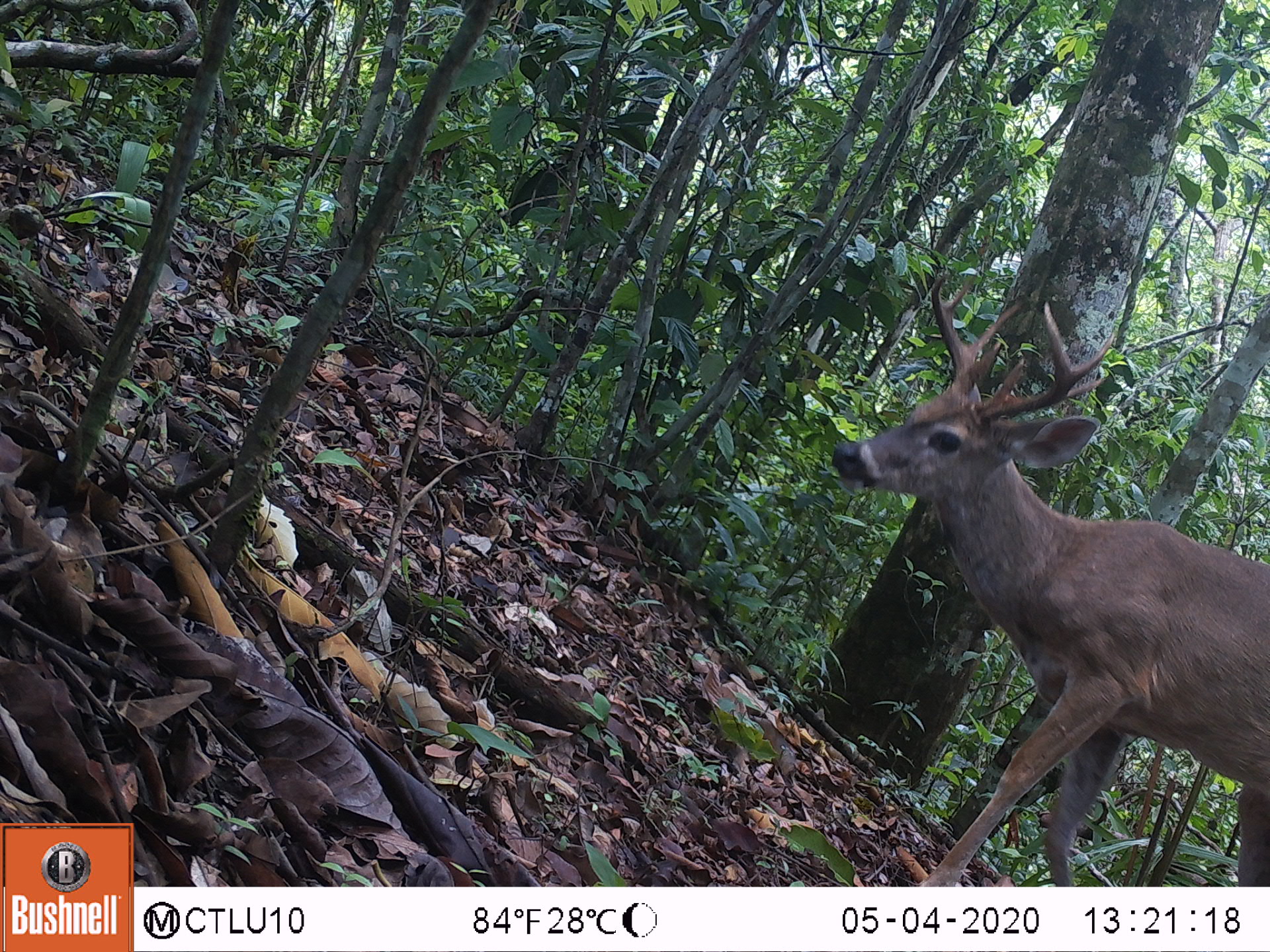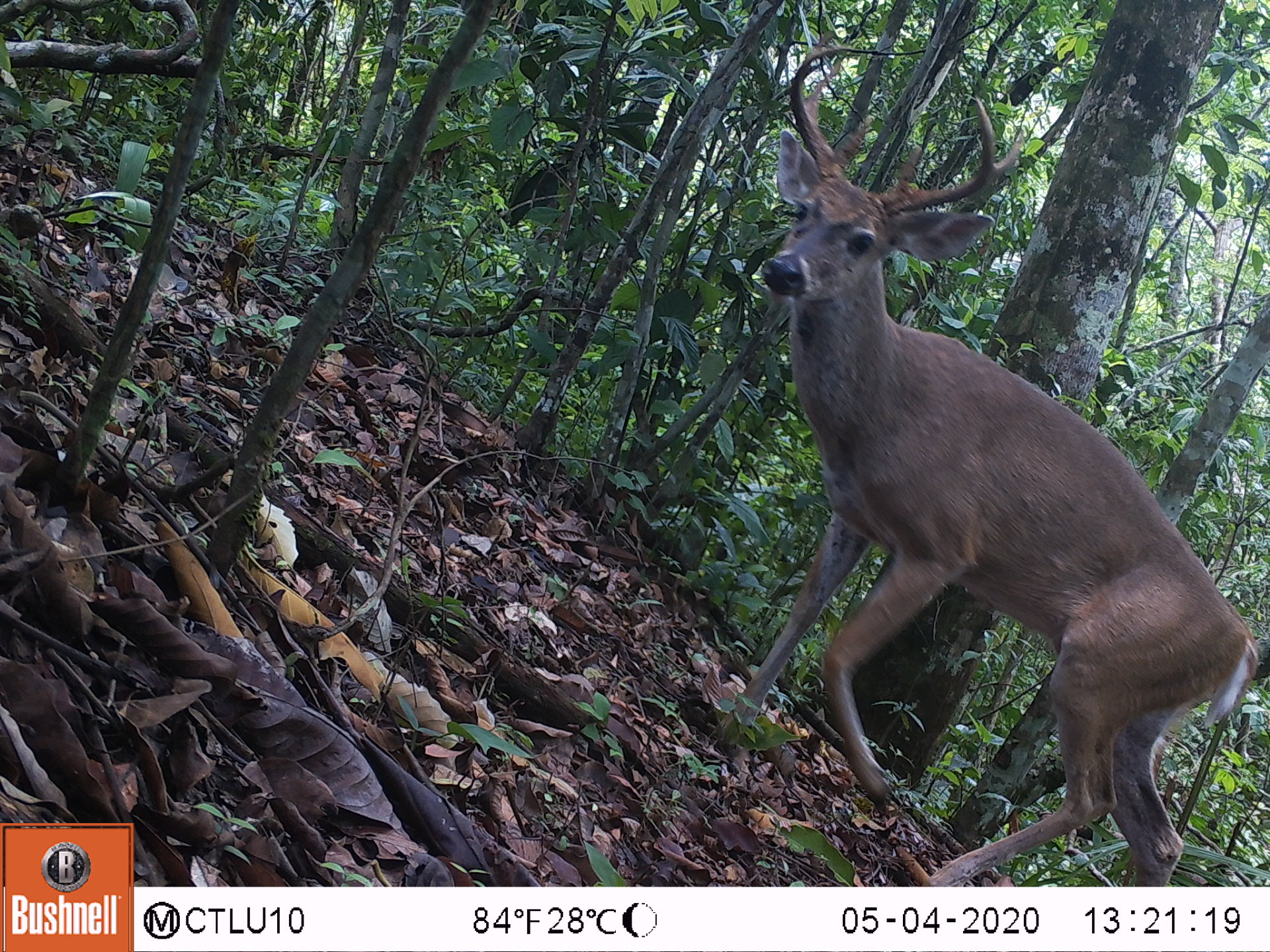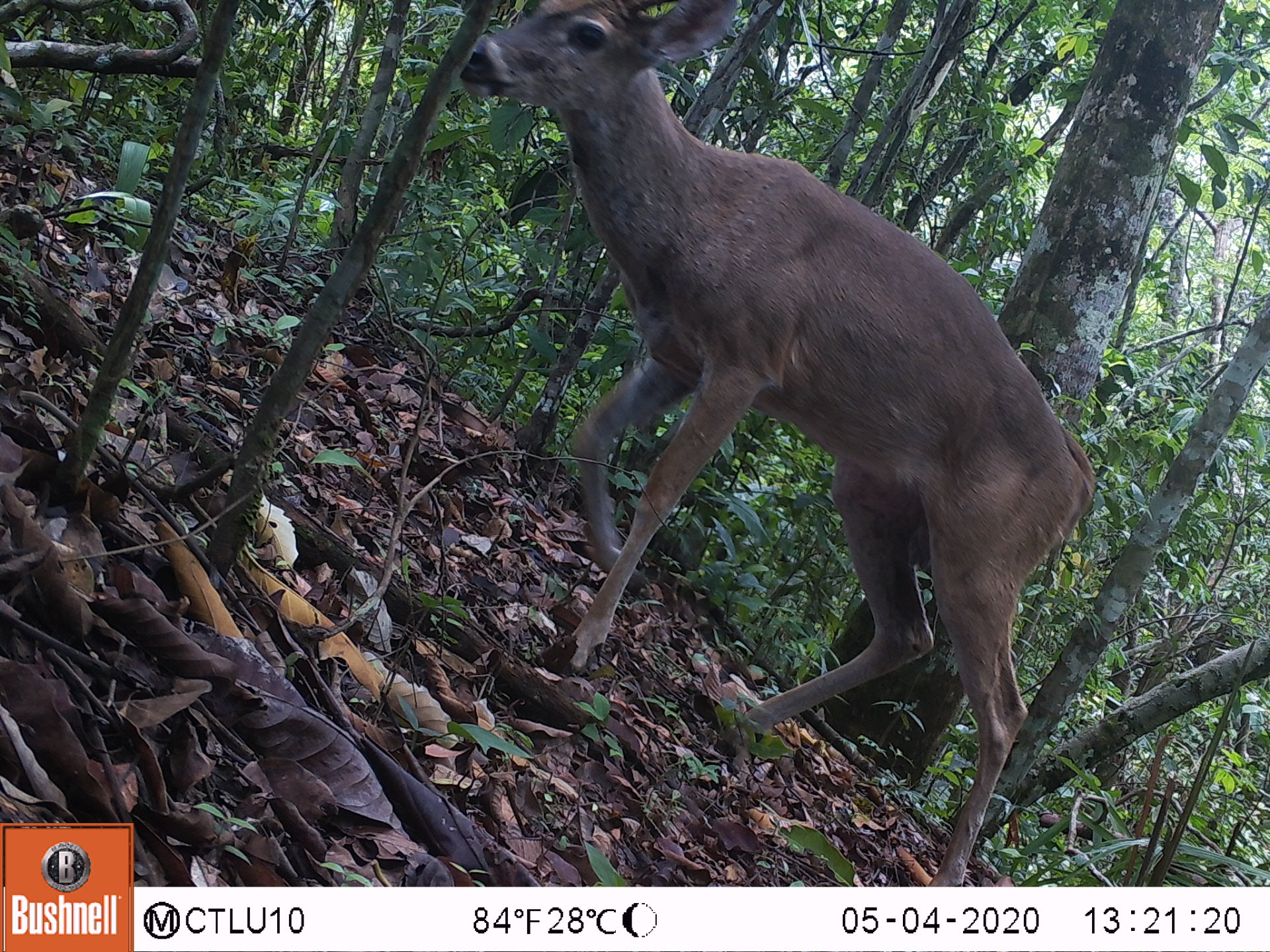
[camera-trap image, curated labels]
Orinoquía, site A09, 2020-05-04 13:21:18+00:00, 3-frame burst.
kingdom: Animalia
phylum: Chordata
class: Mammalia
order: Artiodactyla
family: Cervidae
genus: Odocoileus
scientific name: Odocoileus virginianus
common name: white-tailed deer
White-tailed deer (Odocoileus virginianus).